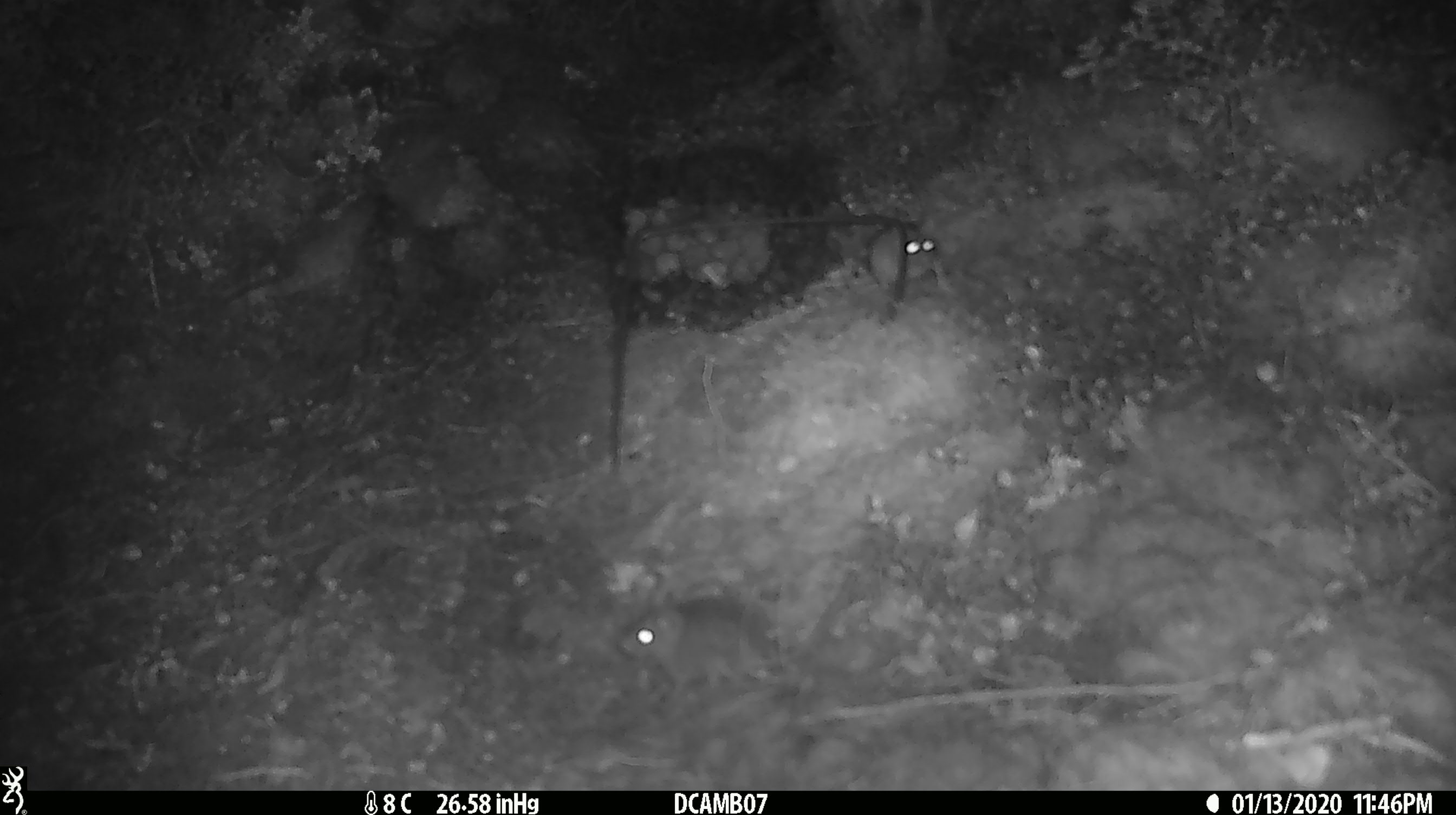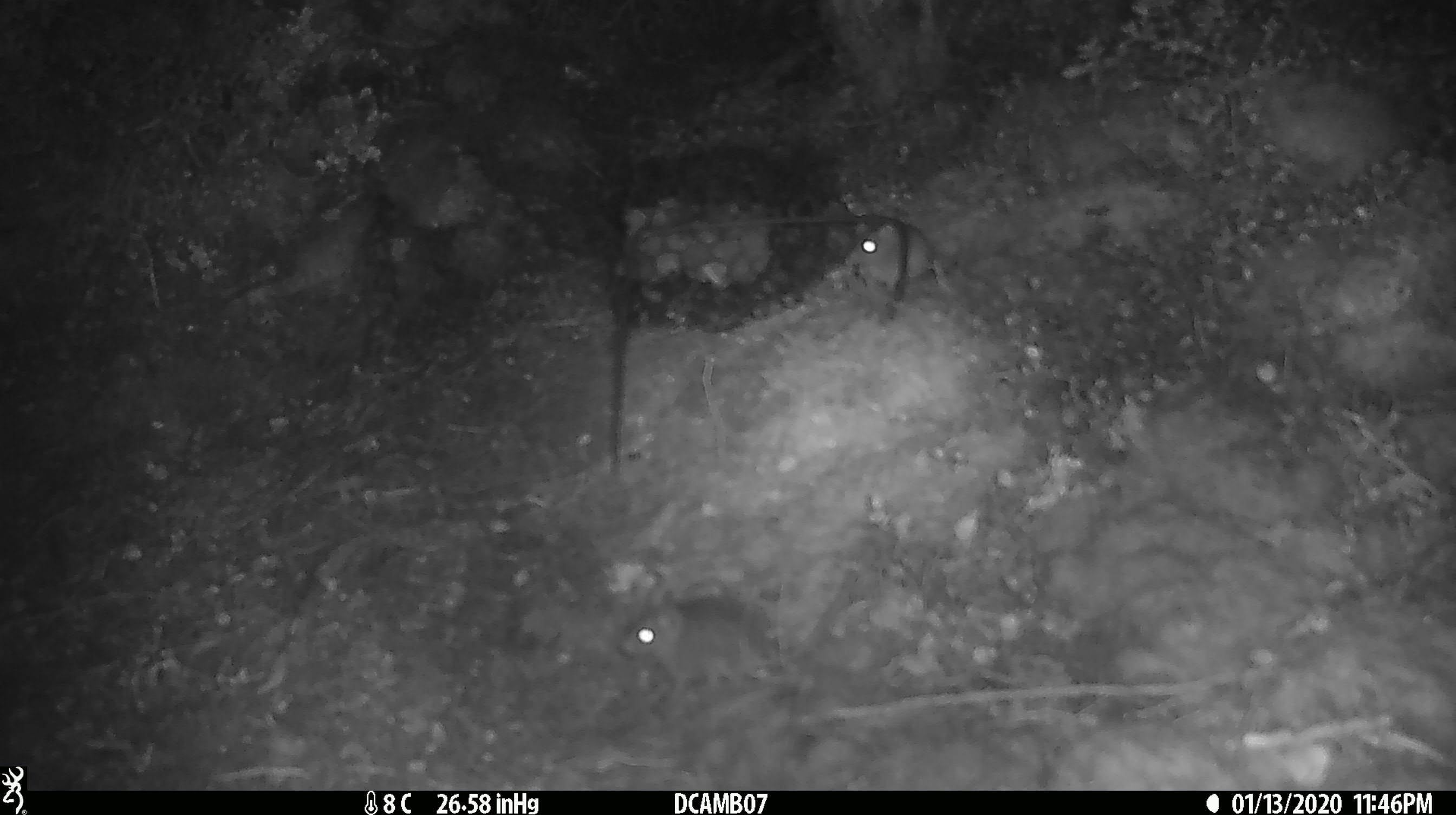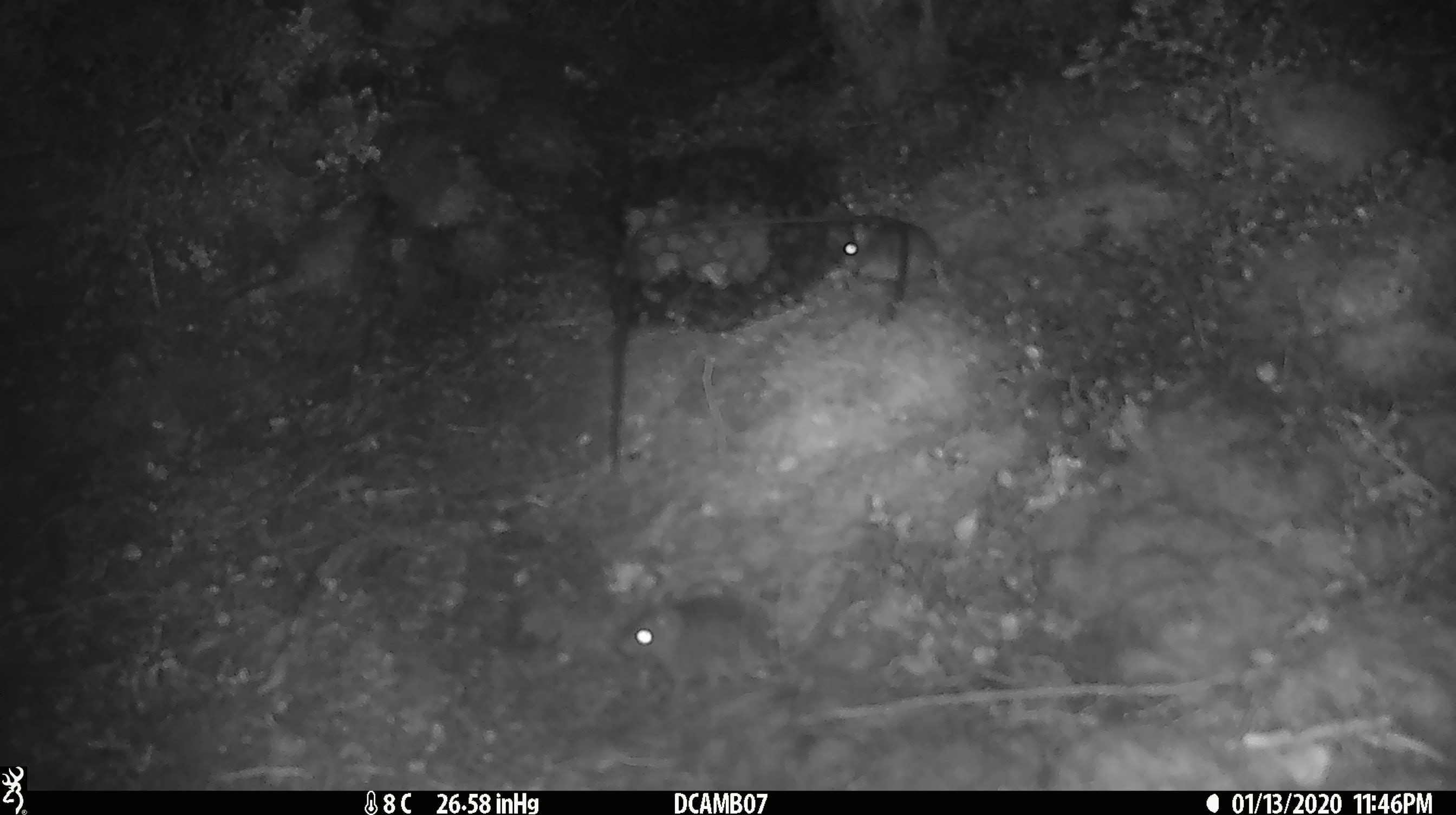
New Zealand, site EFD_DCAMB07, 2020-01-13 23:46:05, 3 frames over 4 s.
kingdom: Animalia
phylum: Chordata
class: Mammalia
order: Rodentia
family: Muridae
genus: Mus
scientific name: Mus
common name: mouse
Mouse (Mus).